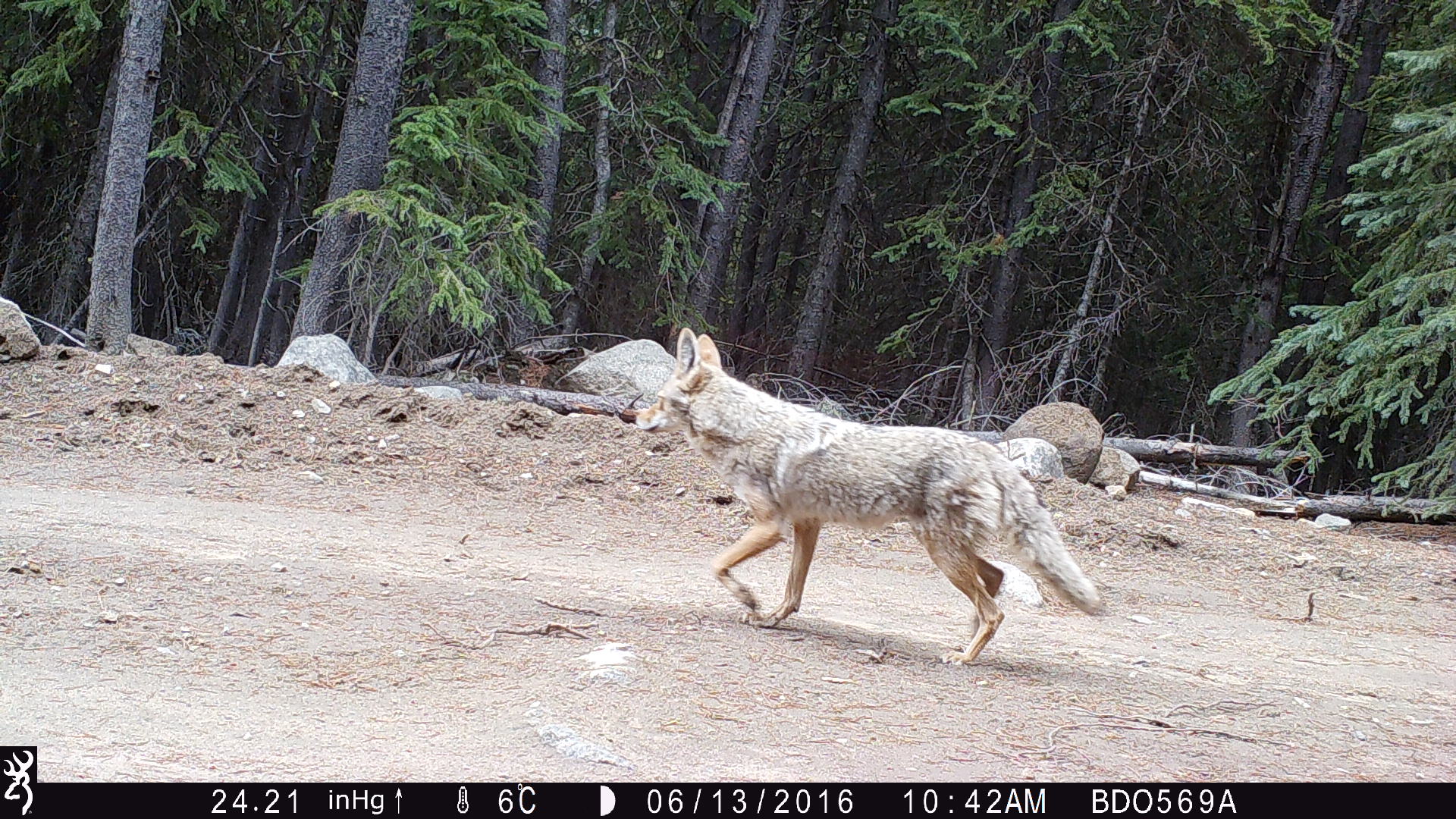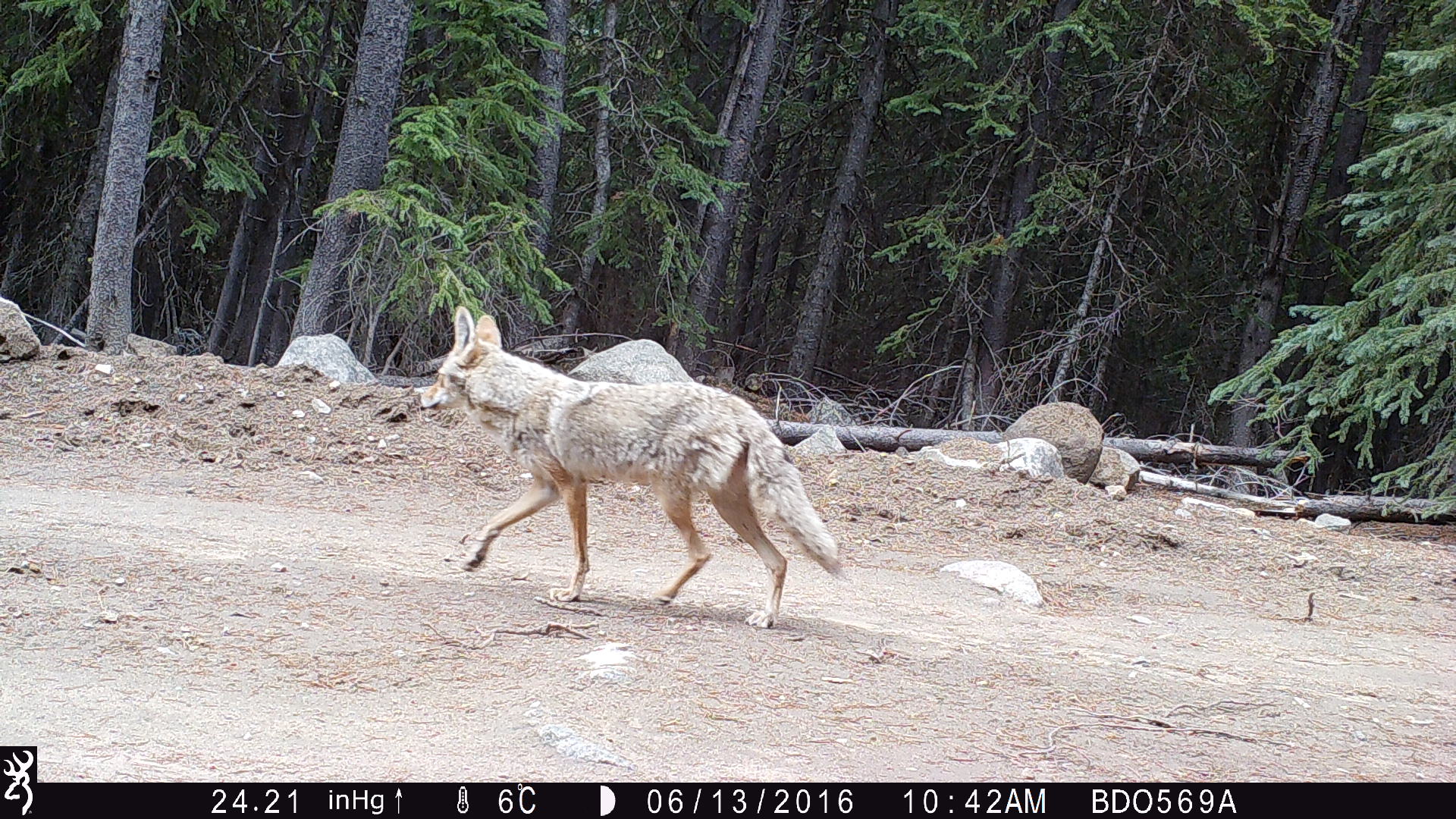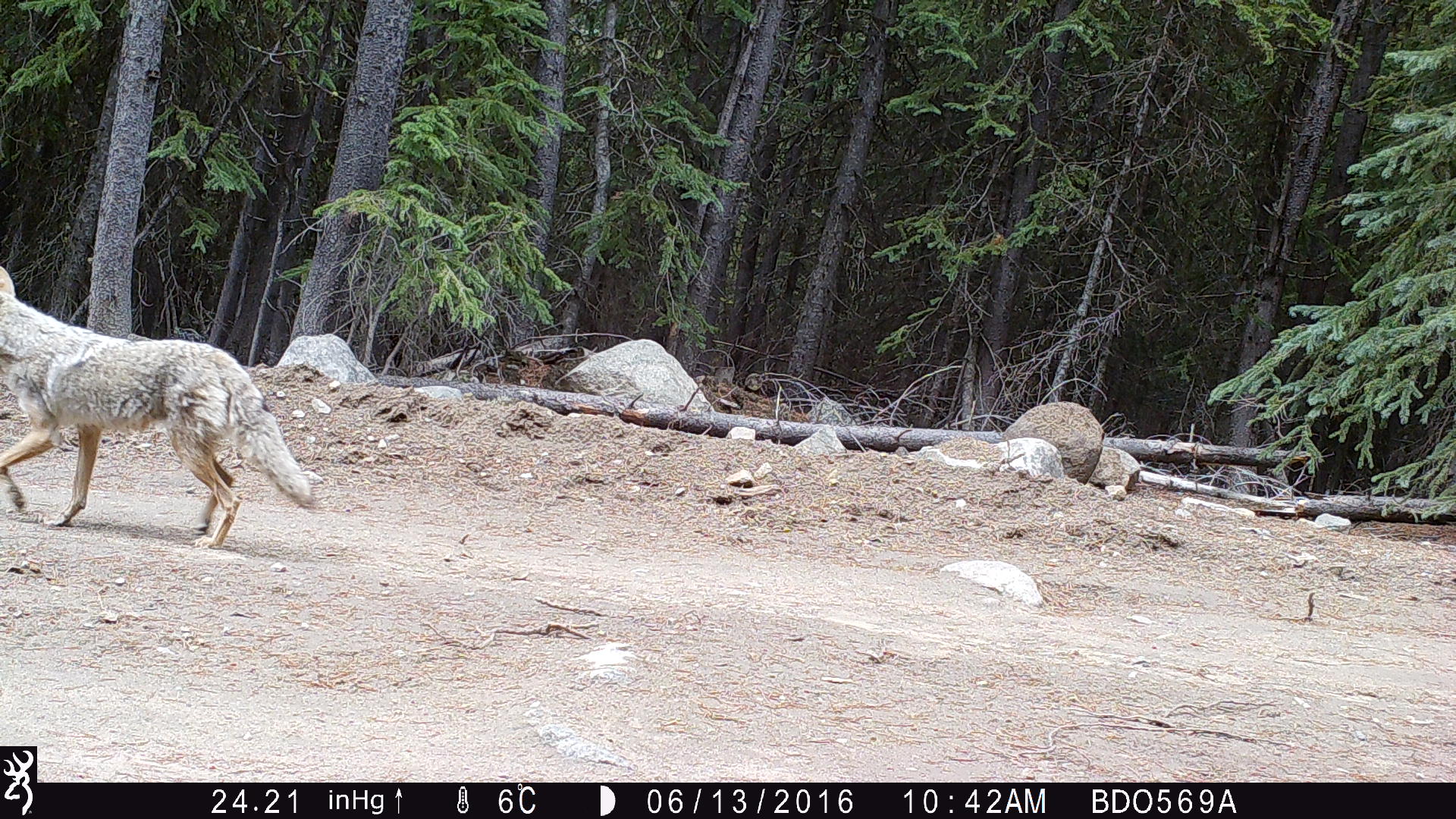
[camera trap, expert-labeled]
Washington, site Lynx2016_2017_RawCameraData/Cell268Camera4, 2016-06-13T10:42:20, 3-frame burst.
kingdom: Animalia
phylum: Chordata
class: Mammalia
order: Carnivora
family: Canidae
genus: Canis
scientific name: Canis latrans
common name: coyote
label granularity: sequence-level